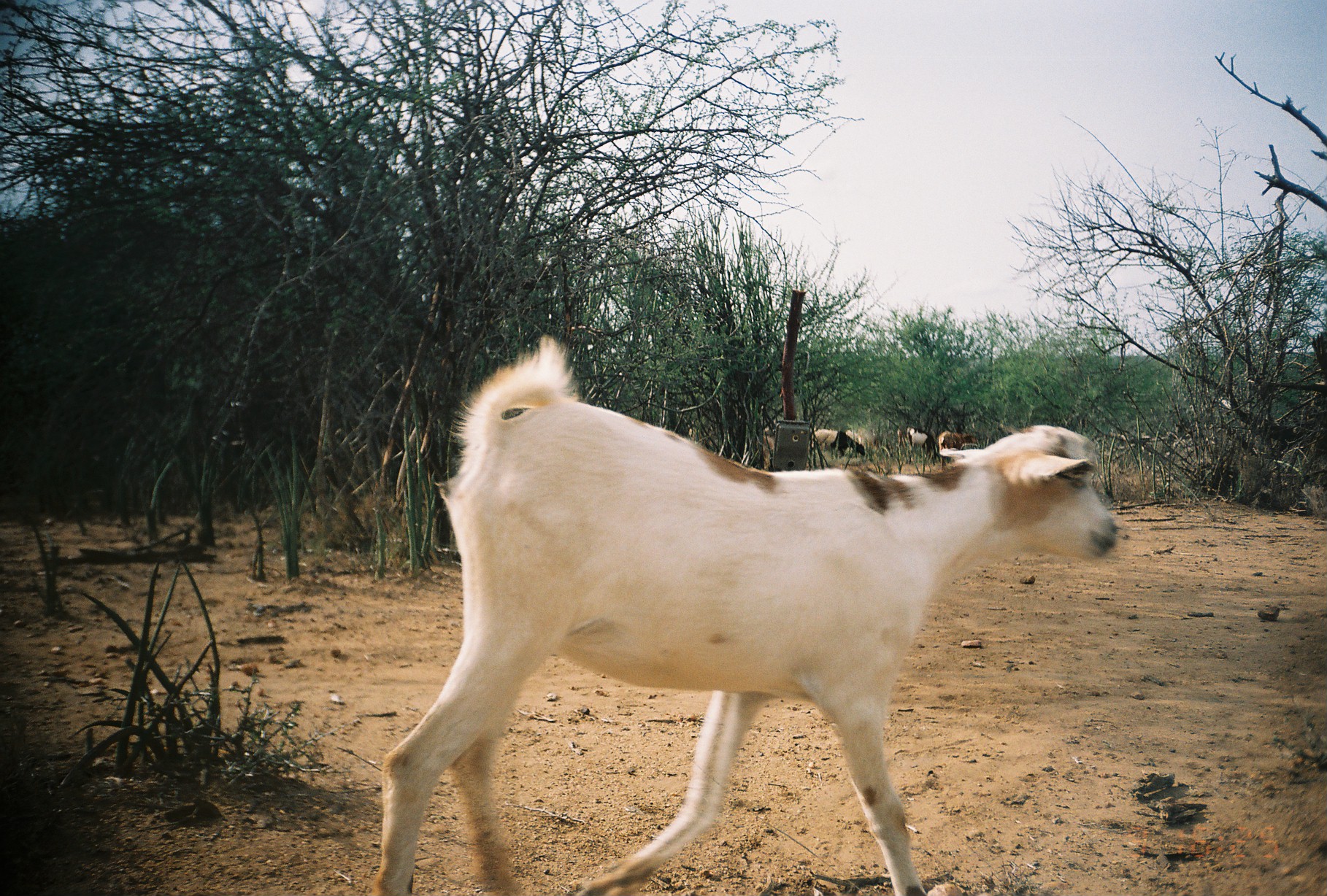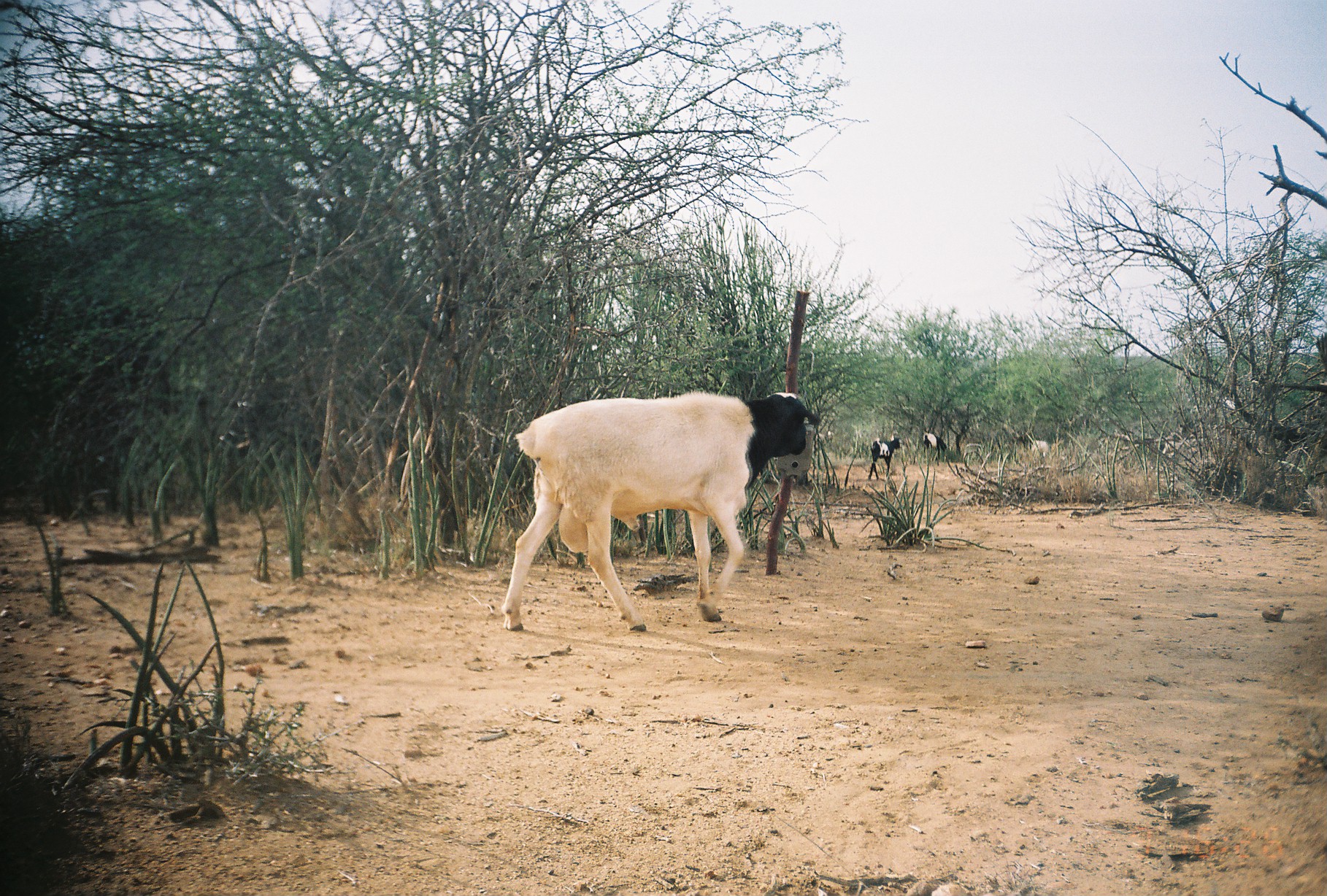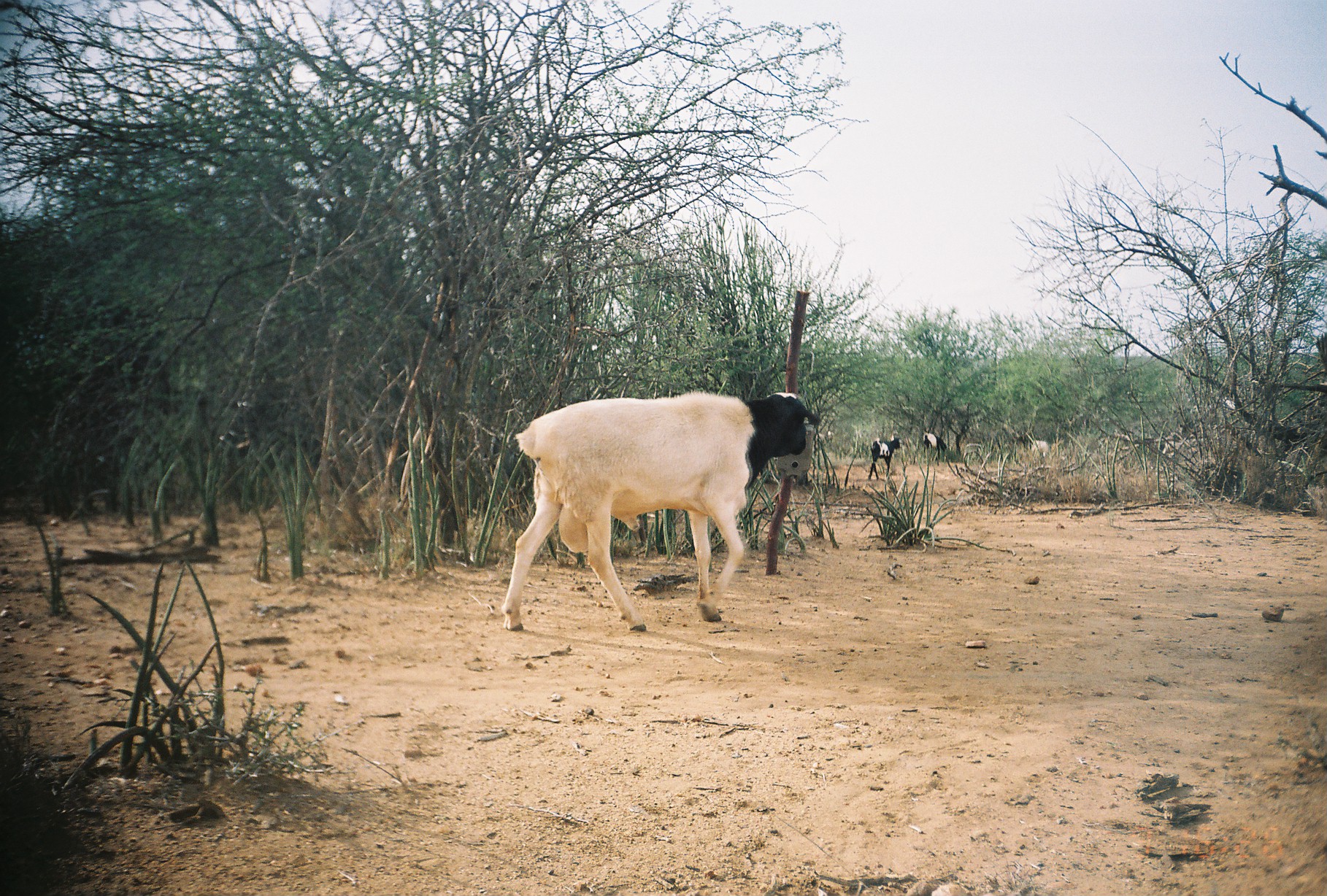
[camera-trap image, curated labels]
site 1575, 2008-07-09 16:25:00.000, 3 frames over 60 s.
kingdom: Animalia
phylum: Chordata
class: Mammalia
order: Artiodactyla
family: Bovidae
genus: Capra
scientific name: Capra aegagrus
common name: wild goat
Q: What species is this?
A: Capra aegagrus (wild goat).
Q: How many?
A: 6.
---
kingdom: Animalia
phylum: Chordata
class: Mammalia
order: Artiodactyla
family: Bovidae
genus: Ovis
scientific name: Ovis aries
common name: domestic sheep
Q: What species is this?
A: Ovis aries (domestic sheep).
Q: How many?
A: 1.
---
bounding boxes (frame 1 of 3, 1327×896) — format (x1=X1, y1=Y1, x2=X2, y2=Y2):
capra aegagrus: (x1=373, y1=332, x2=1122, y2=893); (x1=895, y1=424, x2=936, y2=463); (x1=812, y1=429, x2=866, y2=457); (x1=939, y1=431, x2=981, y2=466)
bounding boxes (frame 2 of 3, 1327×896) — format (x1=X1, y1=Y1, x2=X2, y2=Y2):
ovis aries: (x1=506, y1=390, x2=818, y2=633); (x1=867, y1=437, x2=902, y2=479); (x1=921, y1=430, x2=949, y2=465); (x1=1163, y1=431, x2=1205, y2=454); (x1=1015, y1=430, x2=1048, y2=454)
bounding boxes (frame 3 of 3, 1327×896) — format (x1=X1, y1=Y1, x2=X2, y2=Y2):
capra aegagrus: (x1=505, y1=392, x2=818, y2=634); (x1=869, y1=437, x2=901, y2=480); (x1=922, y1=430, x2=945, y2=465); (x1=1030, y1=437, x2=1048, y2=457)